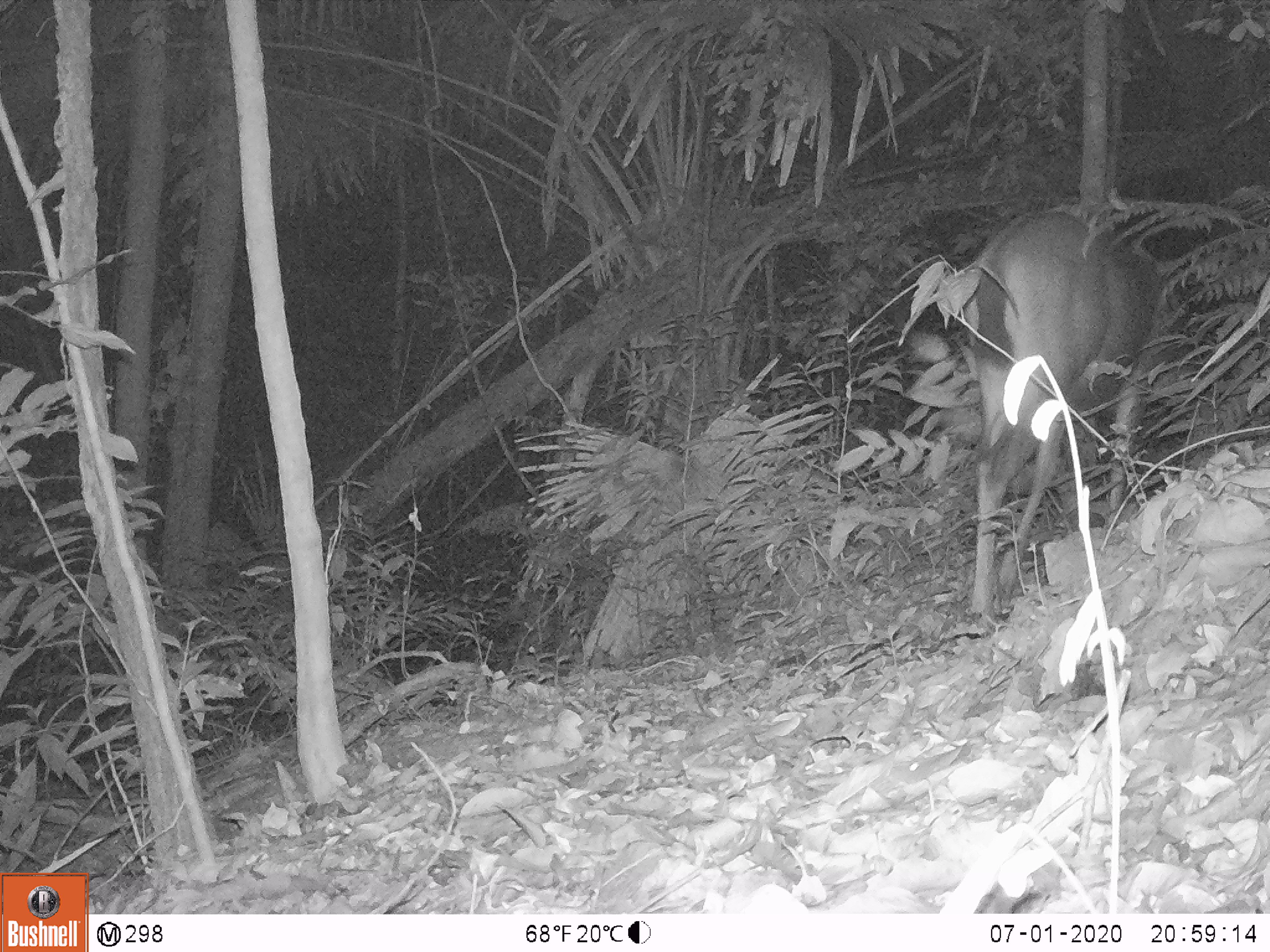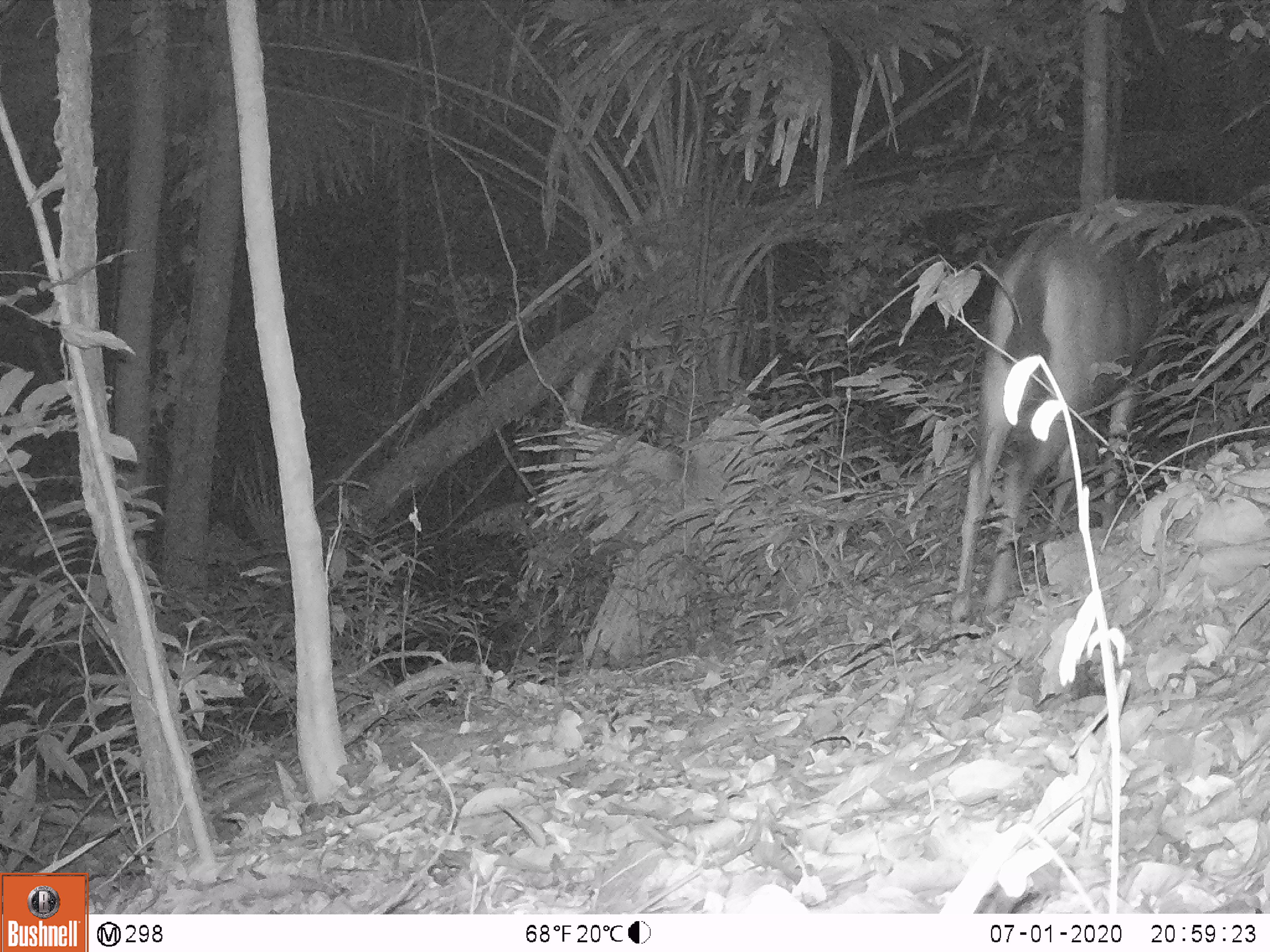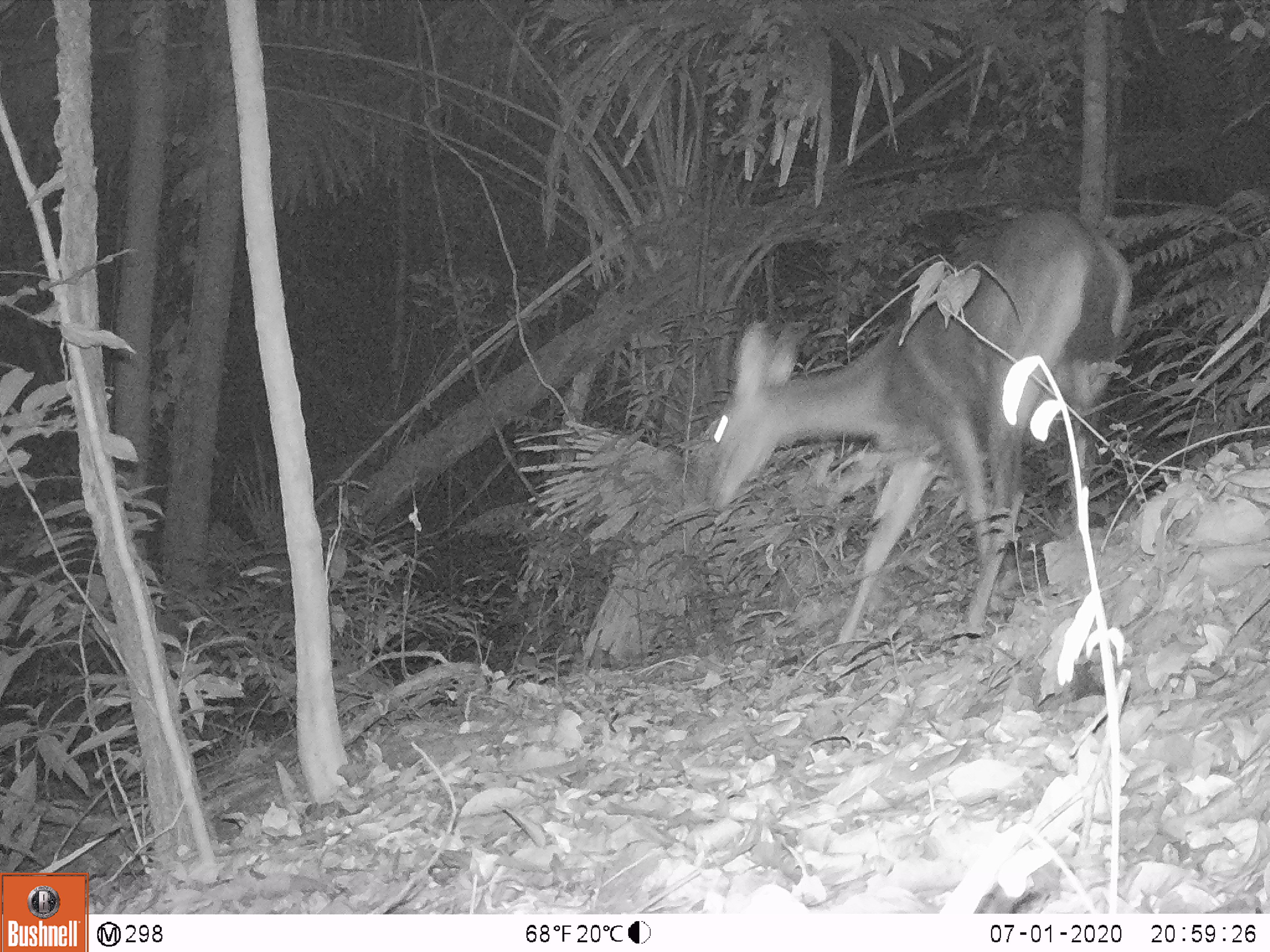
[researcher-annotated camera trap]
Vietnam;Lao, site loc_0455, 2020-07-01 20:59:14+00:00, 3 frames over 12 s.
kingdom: Animalia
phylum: Chordata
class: Mammalia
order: Artiodactyla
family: Cervidae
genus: Rusa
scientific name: Rusa unicolor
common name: sambar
Sambar (Rusa unicolor). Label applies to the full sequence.